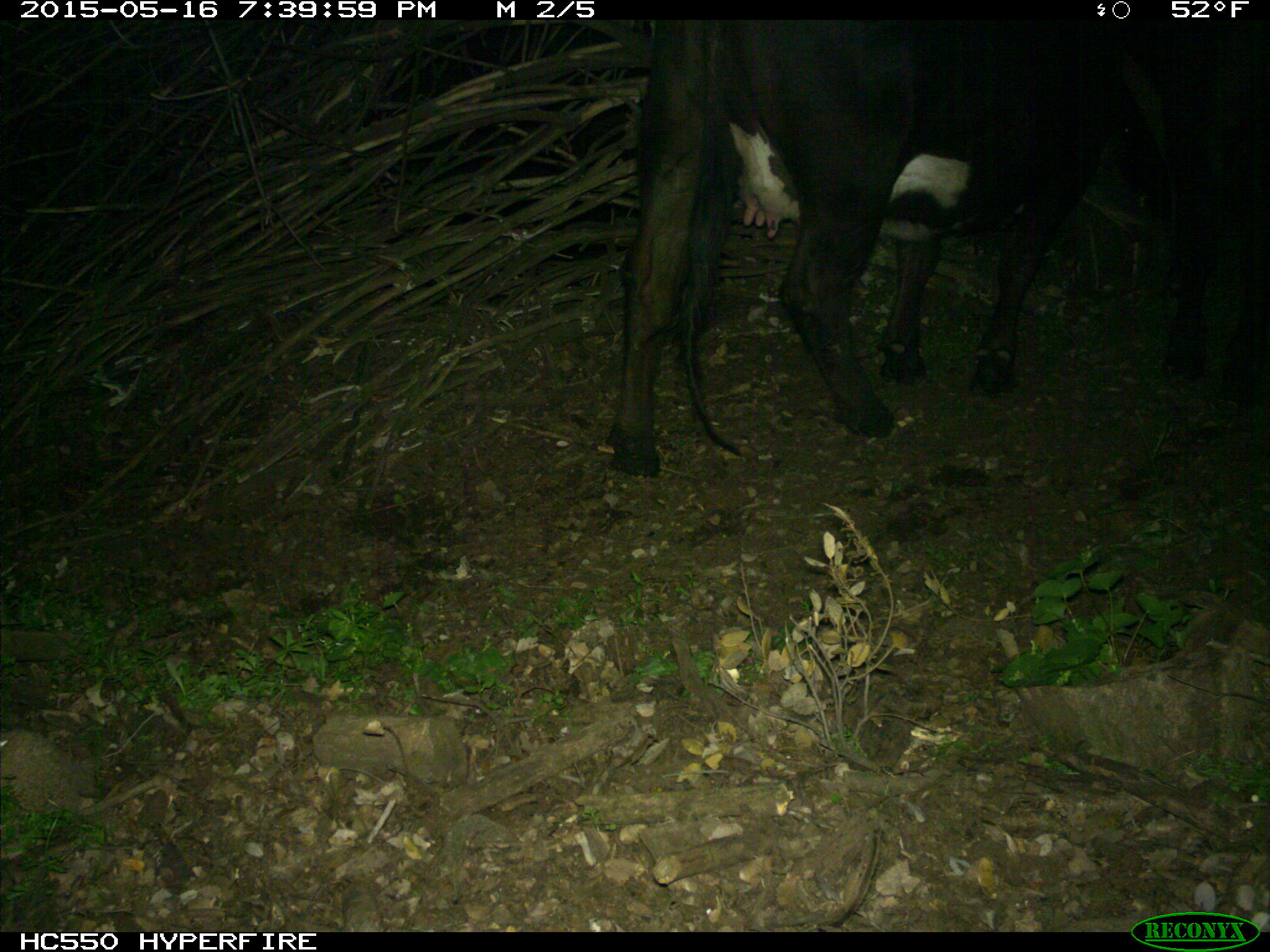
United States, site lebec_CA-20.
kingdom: Animalia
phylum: Chordata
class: Mammalia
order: Artiodactyla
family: Bovidae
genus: Bos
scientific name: Bos taurus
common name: domestic cow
Bos taurus (domestic cow).